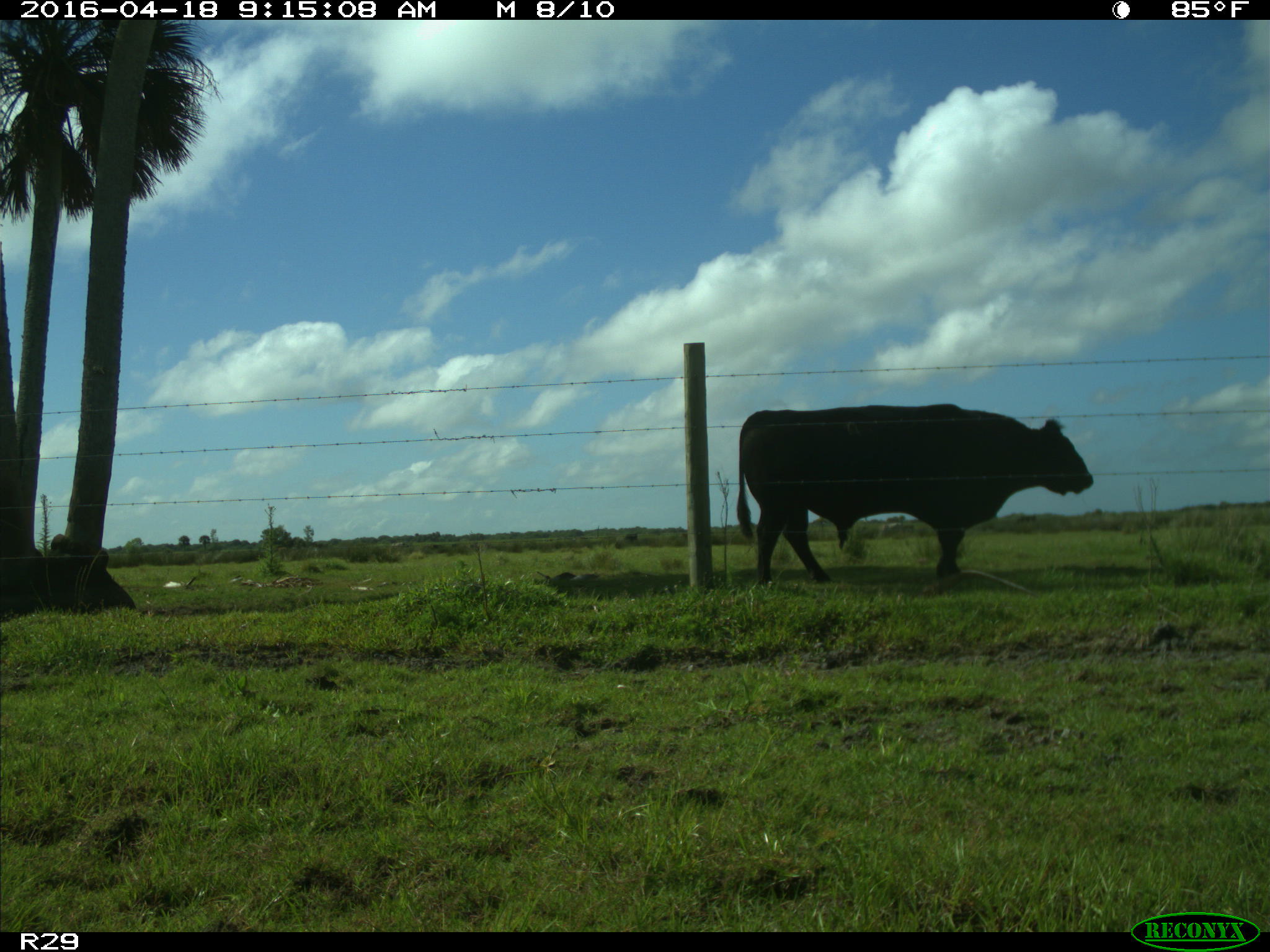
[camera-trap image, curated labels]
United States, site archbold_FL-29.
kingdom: Animalia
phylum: Chordata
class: Mammalia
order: Artiodactyla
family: Bovidae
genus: Bos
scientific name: Bos taurus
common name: domestic cow